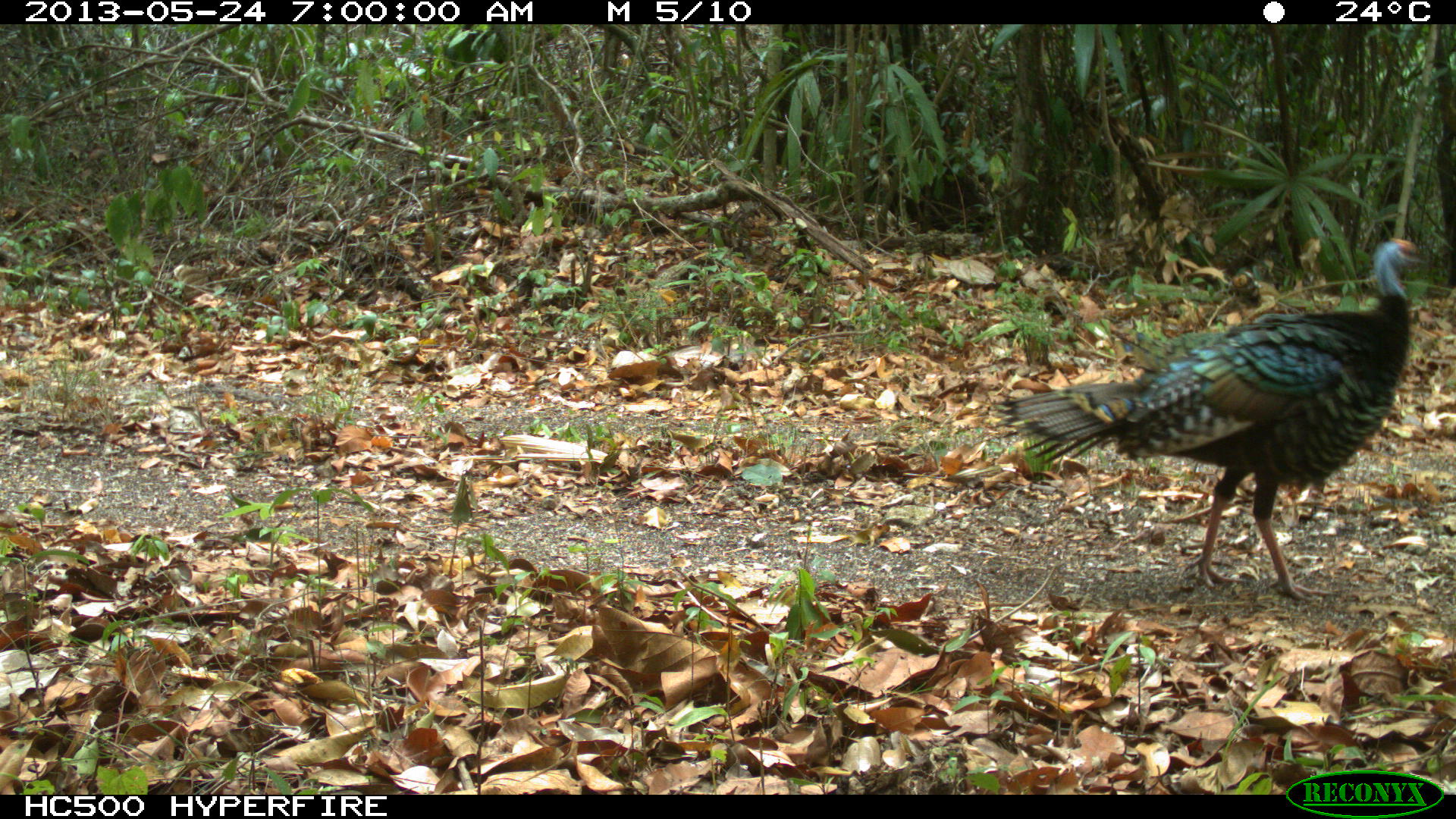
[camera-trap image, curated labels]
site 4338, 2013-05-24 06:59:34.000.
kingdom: Animalia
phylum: Chordata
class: Aves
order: Galliformes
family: Phasianidae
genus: Meleagris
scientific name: Meleagris ocellata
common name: ocellated turkey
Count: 2.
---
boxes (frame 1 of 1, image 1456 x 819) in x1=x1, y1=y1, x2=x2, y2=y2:
meleagris ocellata: x1=991, y1=237, x2=1432, y2=600